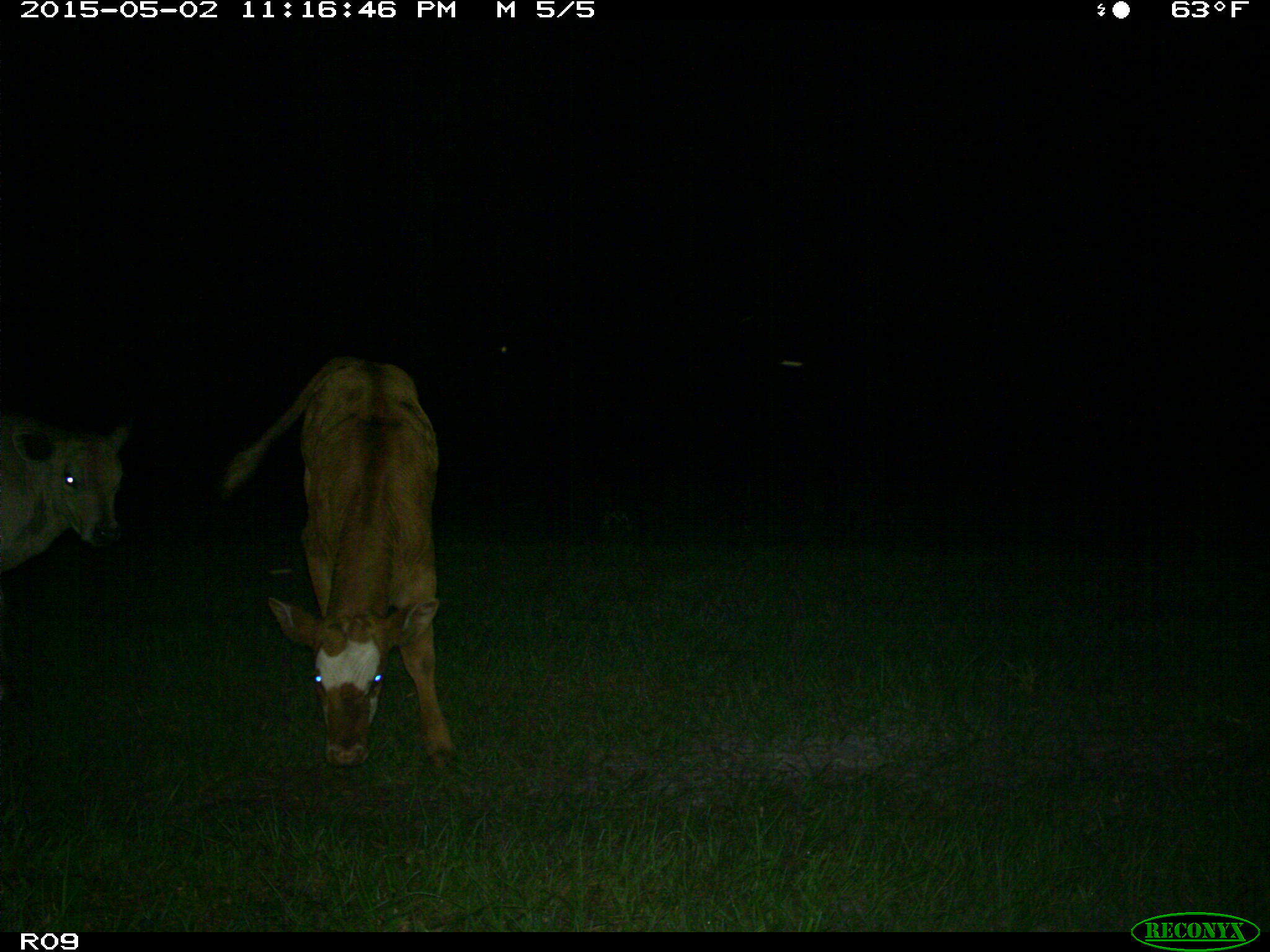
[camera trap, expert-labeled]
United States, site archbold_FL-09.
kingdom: Animalia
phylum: Chordata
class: Mammalia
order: Artiodactyla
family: Bovidae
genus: Bos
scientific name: Bos taurus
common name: domestic cow